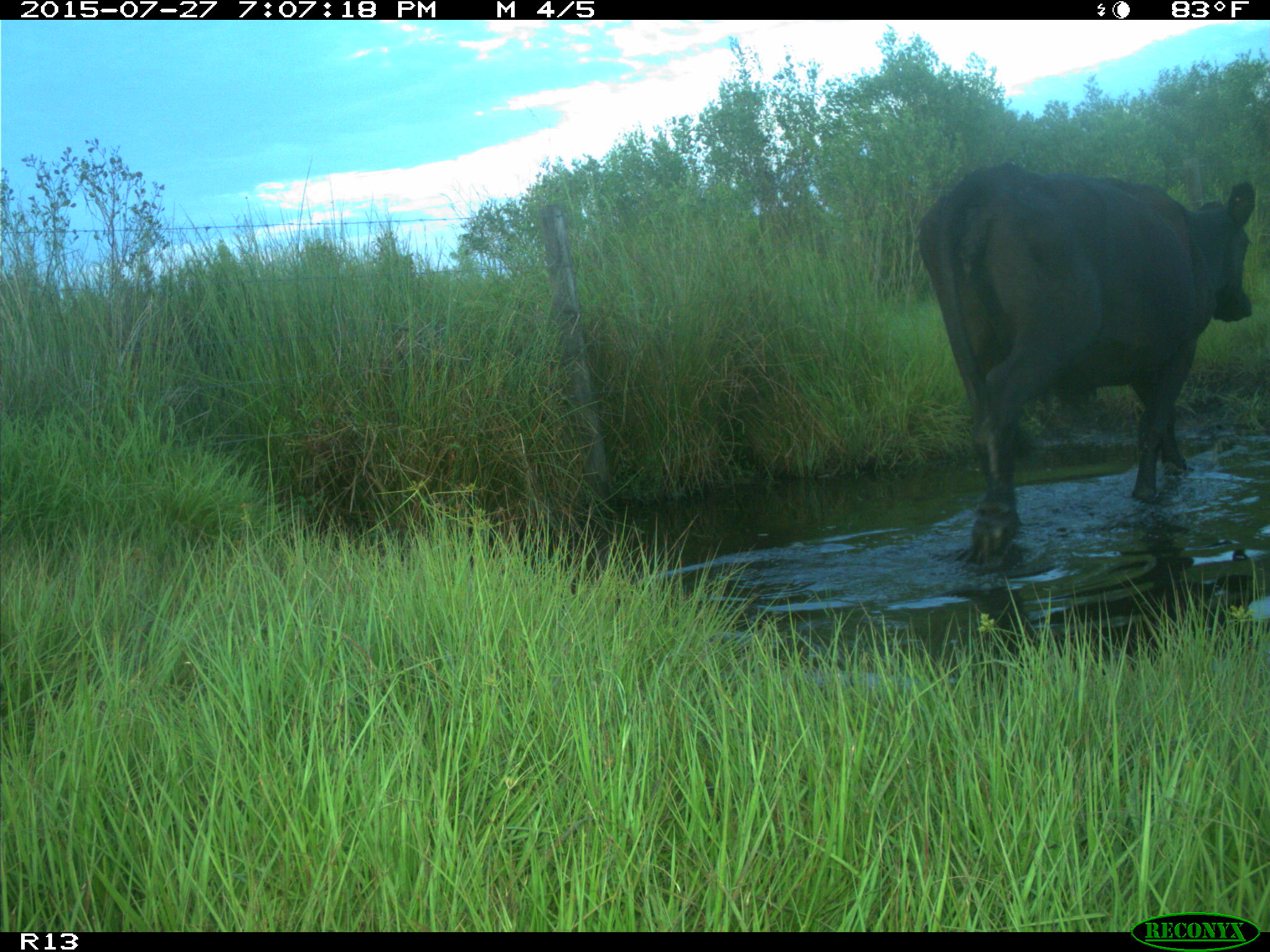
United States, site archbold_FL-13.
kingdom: Animalia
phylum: Chordata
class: Mammalia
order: Artiodactyla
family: Bovidae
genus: Bos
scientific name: Bos taurus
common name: domestic cow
Bos taurus (domestic cow).